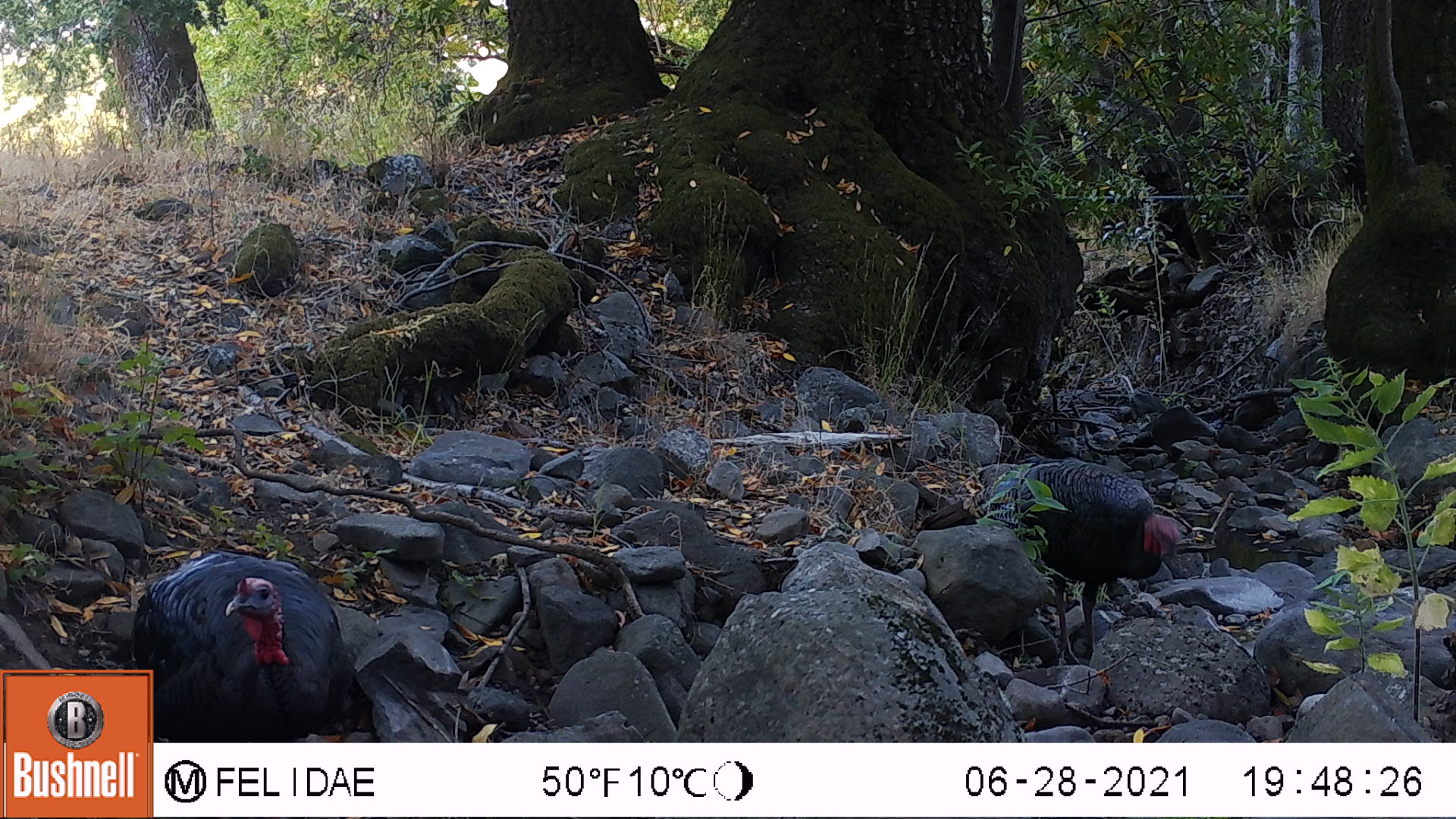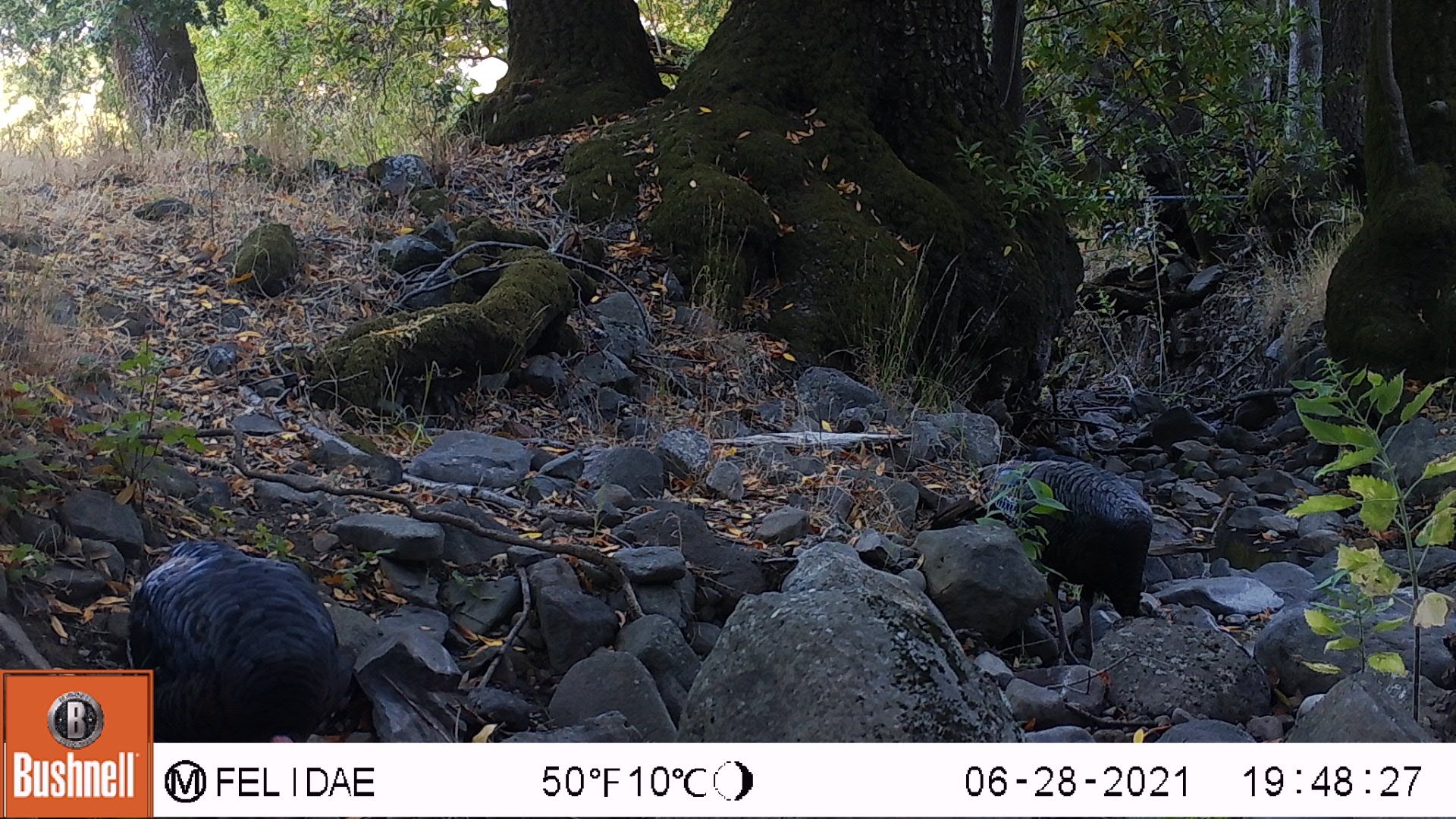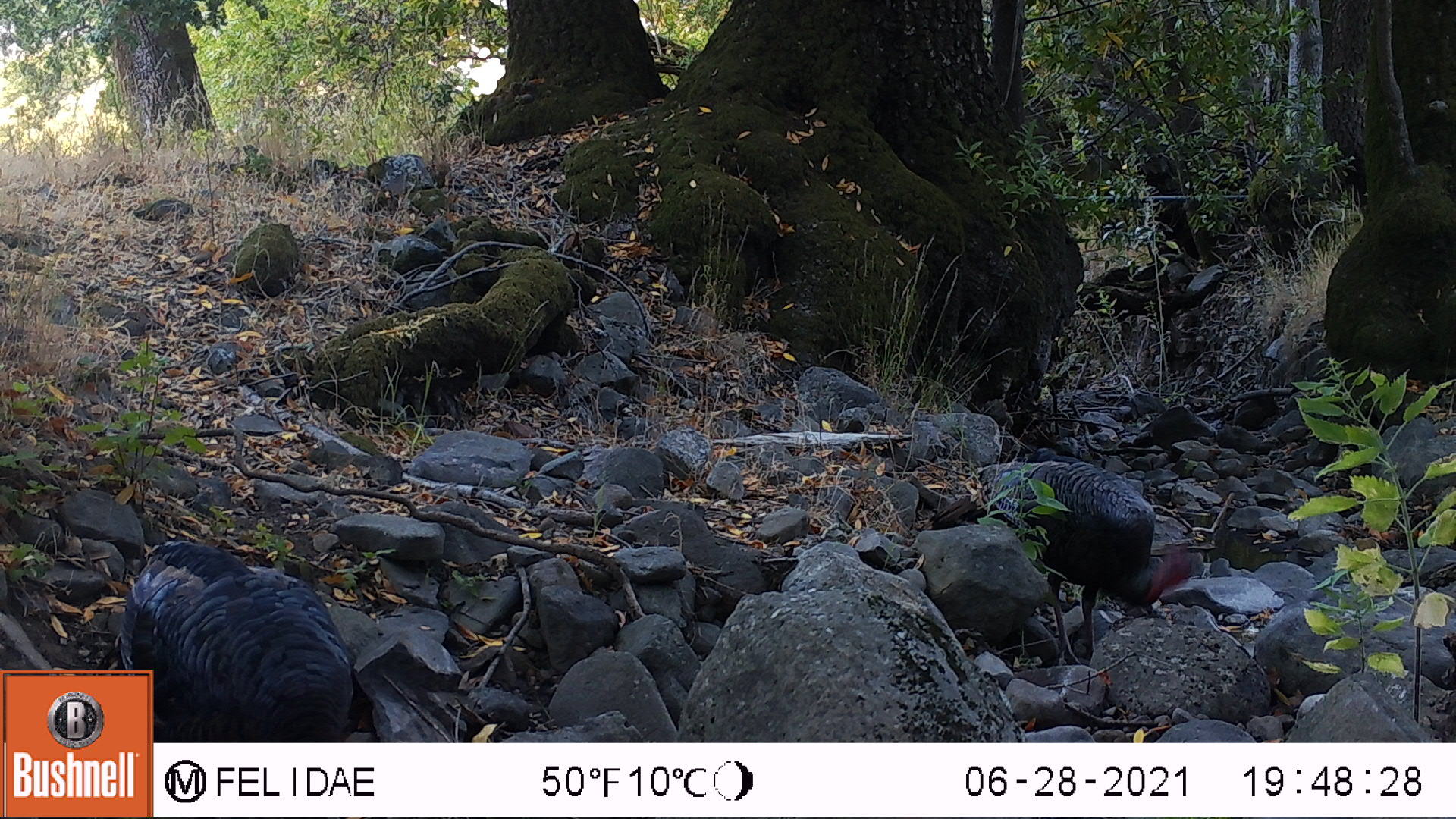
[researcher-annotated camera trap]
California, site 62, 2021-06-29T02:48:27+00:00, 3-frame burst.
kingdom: Animalia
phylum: Chordata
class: Aves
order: Galliformes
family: Phasianidae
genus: Meleagris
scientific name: Meleagris gallopavo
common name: turkey